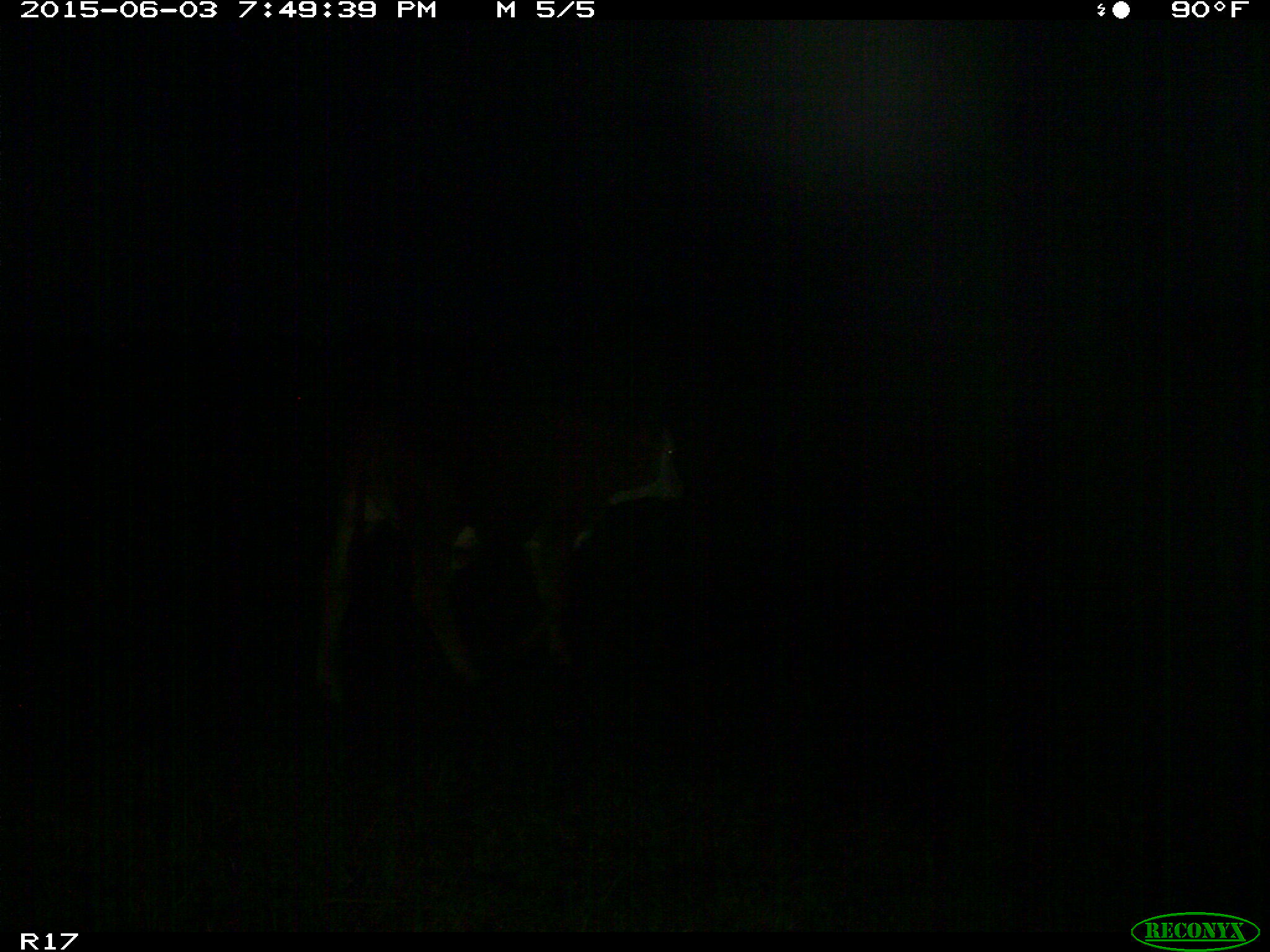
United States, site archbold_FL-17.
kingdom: Animalia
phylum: Chordata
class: Mammalia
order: Artiodactyla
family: Bovidae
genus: Bos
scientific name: Bos taurus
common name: domestic cow